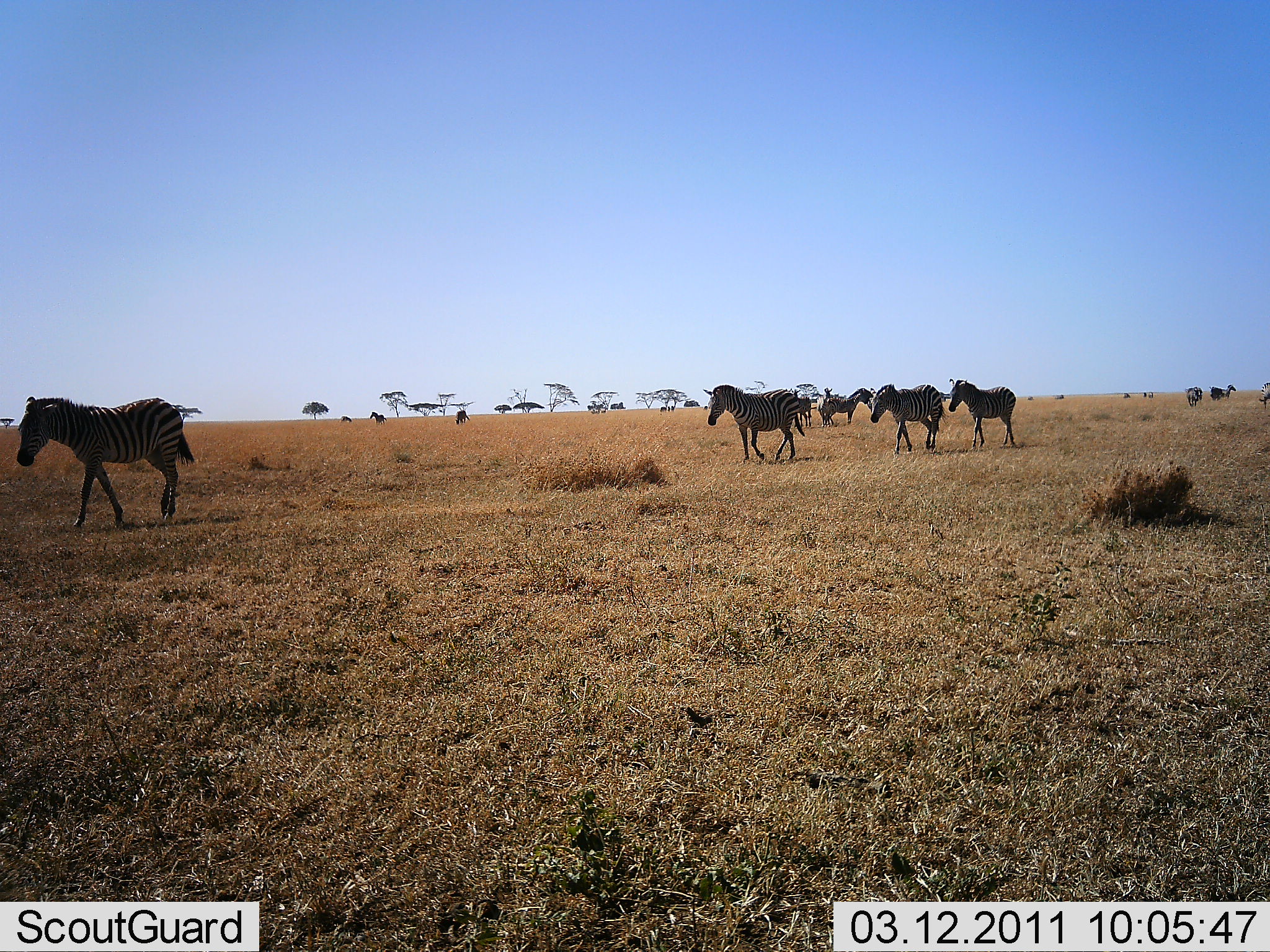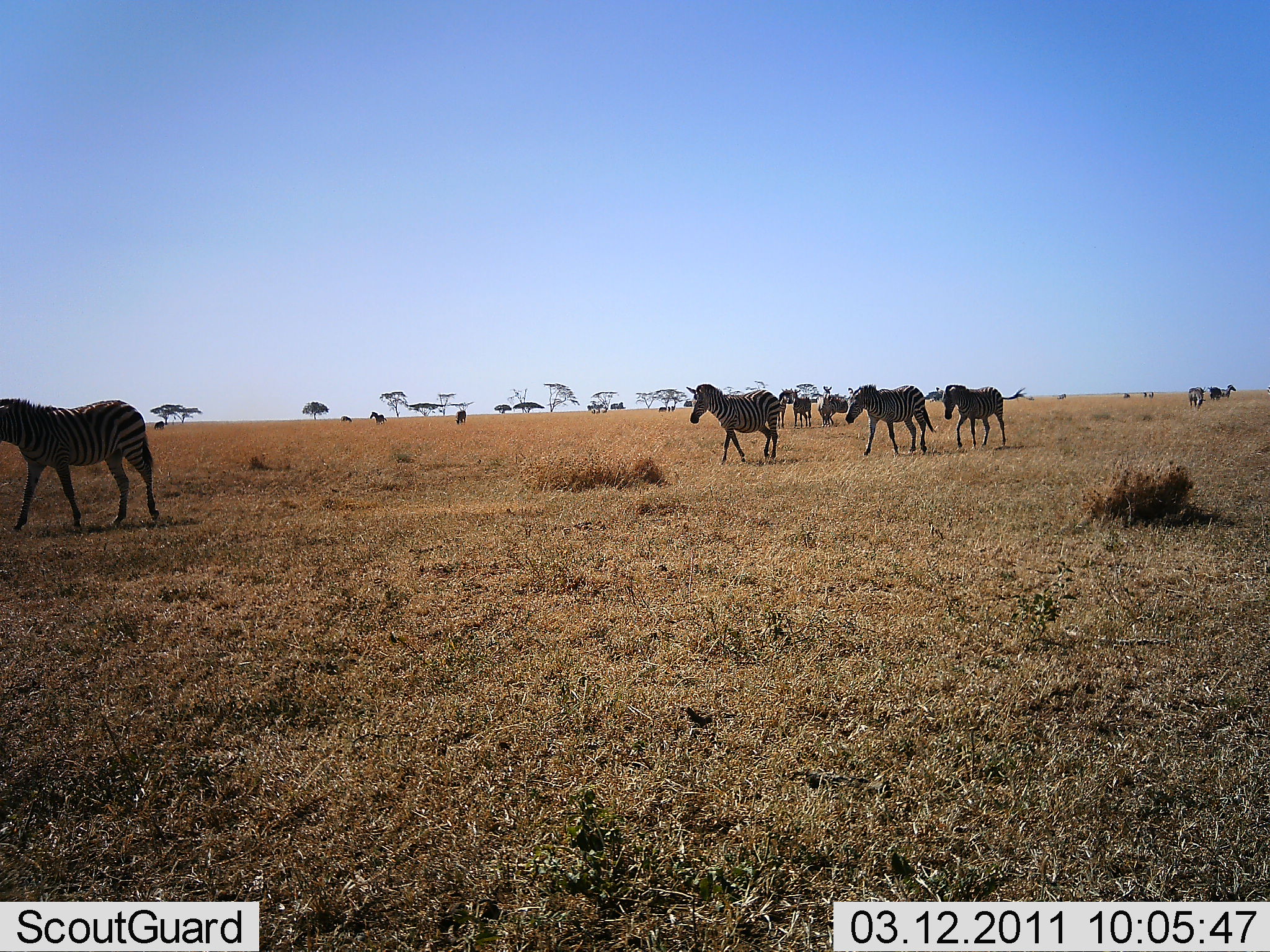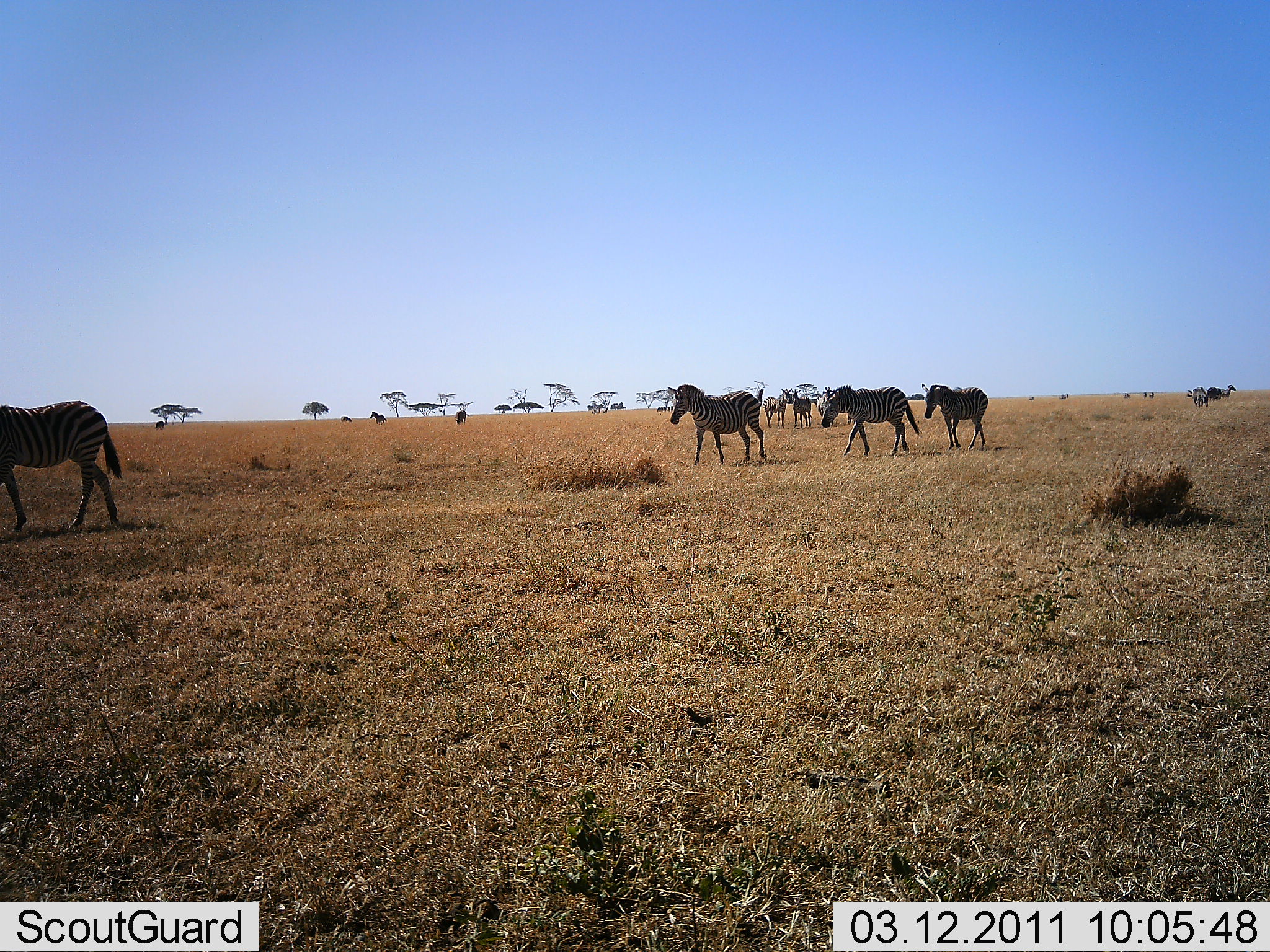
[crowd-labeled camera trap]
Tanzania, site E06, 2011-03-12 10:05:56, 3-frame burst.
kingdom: Animalia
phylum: Chordata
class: Mammalia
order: Perissodactyla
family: Equidae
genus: Equus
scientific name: Equus quagga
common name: plains zebra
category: zebra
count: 11-50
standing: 42%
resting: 0%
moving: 100%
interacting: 0%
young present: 0%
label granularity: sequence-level